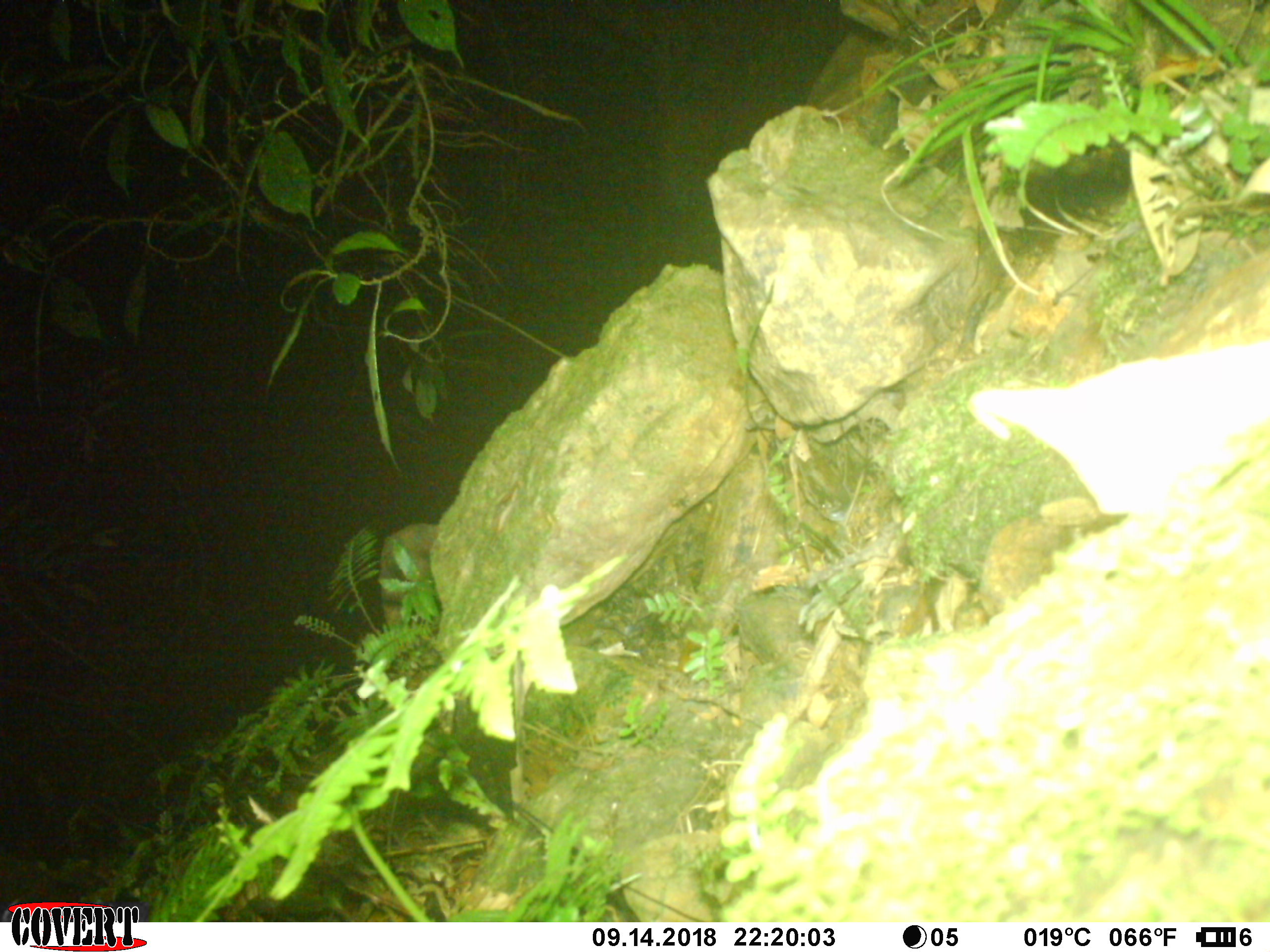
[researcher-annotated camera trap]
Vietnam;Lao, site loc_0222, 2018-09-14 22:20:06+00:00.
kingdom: Animalia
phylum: Chordata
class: Mammalia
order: Rodentia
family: Muridae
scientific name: Muridae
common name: old-world mice and rats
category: unidentified murid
Unidentified murid (old-world mice and rats) (Muridae). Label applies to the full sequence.